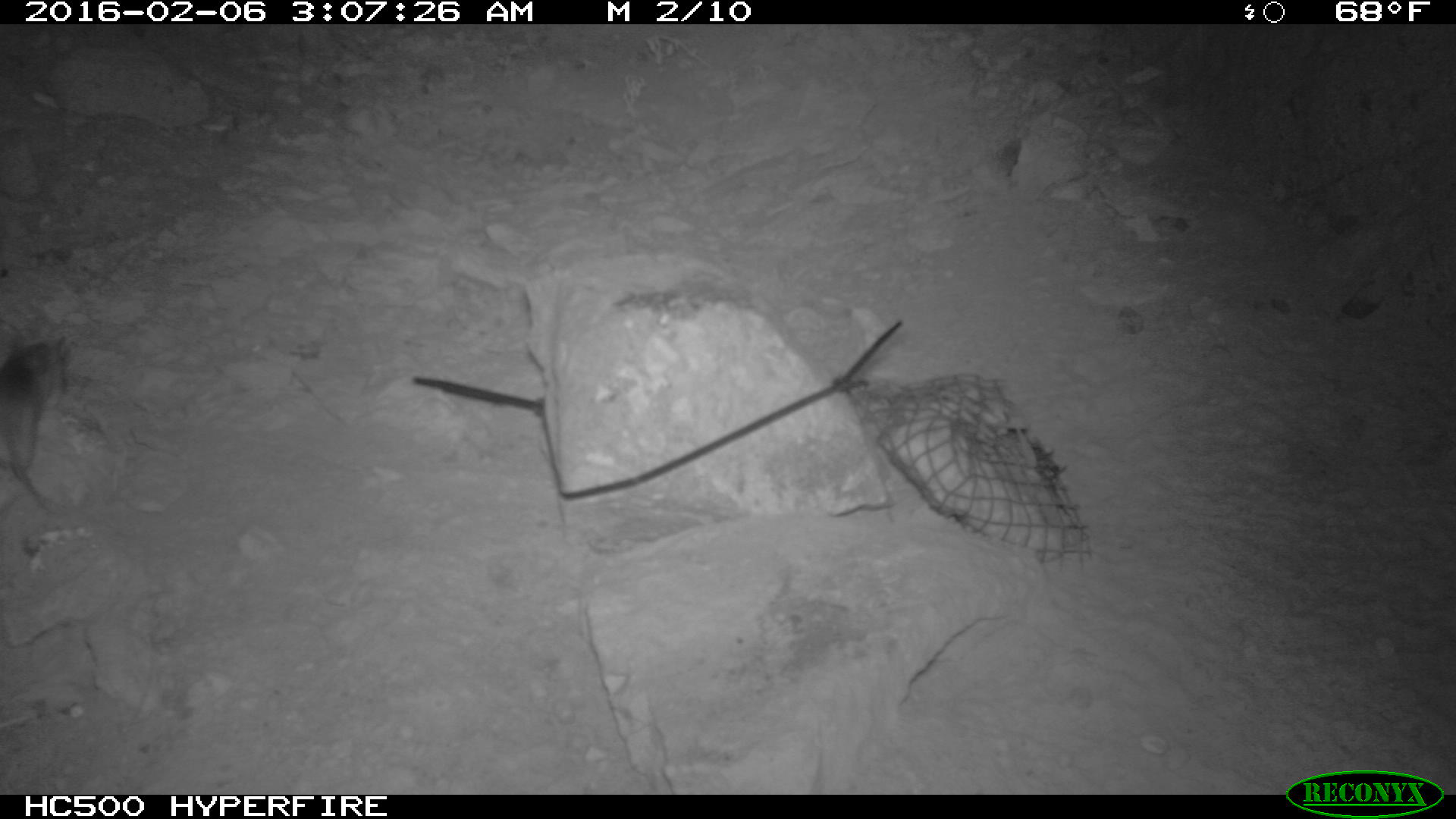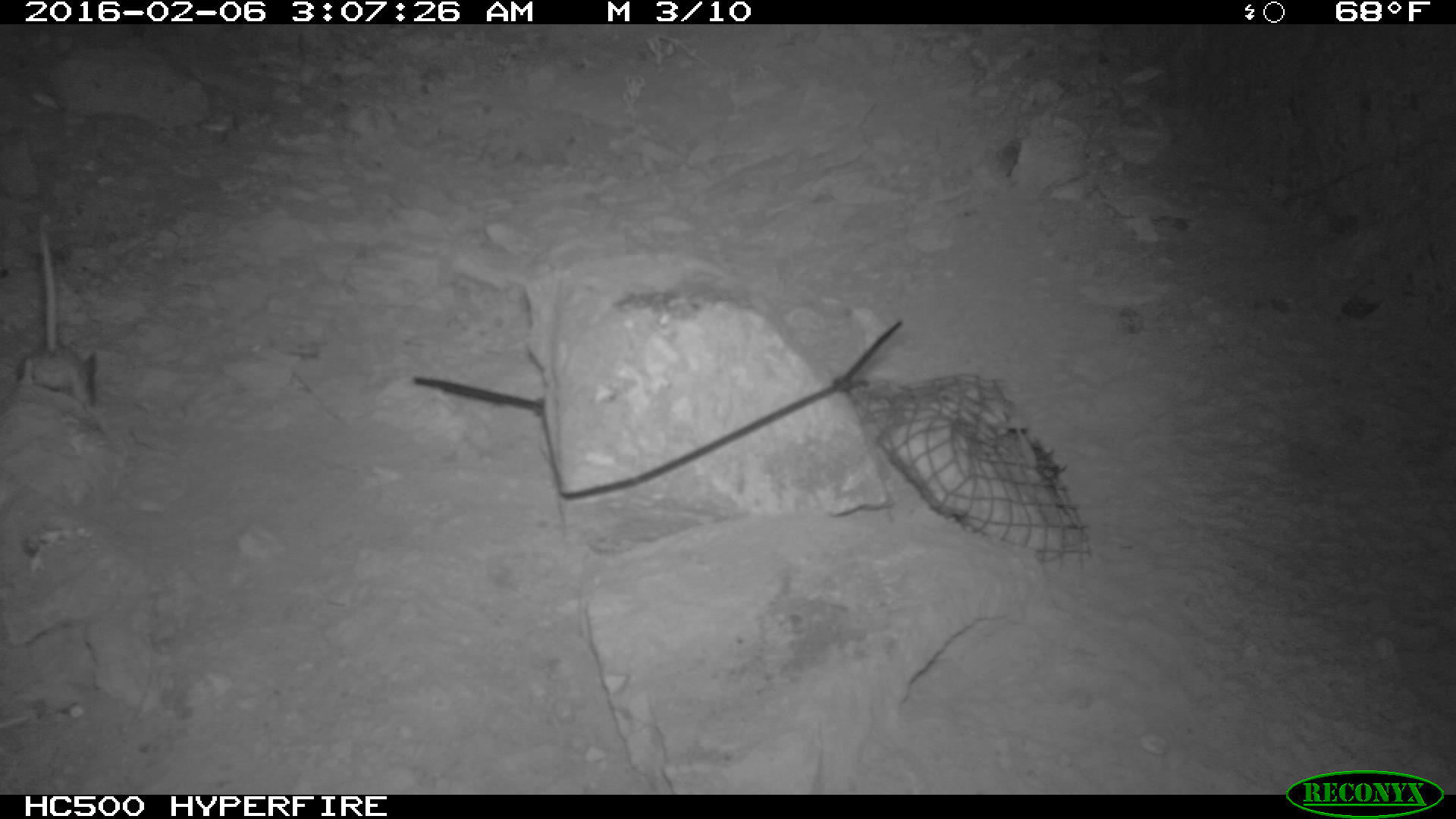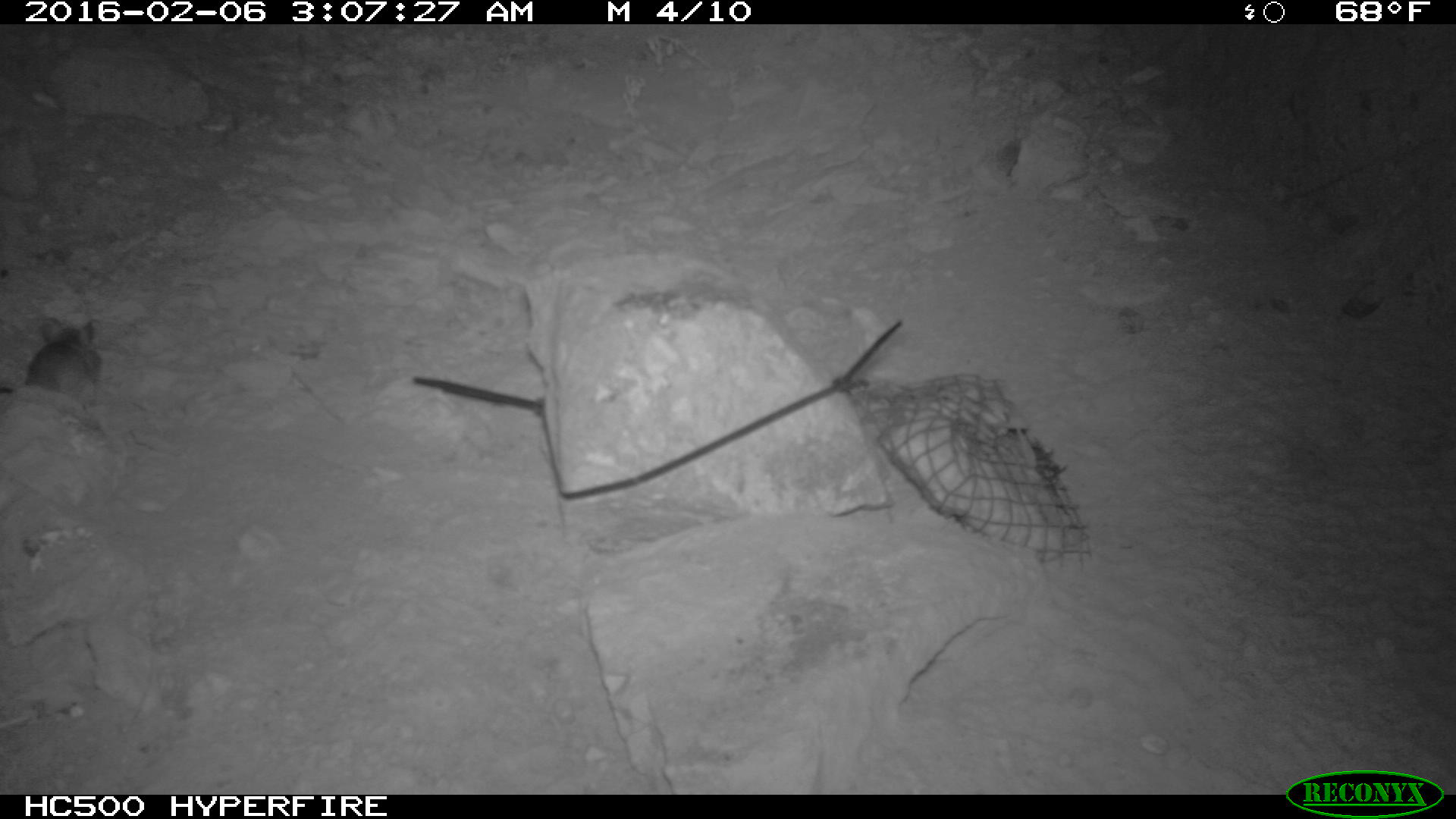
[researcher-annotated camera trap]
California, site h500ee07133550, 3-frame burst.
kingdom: Animalia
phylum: Chordata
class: Mammalia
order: Rodentia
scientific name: Rodentia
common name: rodent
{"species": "rodent (Rodentia)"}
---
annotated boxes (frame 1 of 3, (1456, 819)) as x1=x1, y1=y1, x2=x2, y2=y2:
rodent: x1=0, y1=333, x2=64, y2=513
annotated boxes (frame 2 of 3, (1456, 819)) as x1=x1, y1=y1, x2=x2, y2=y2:
rodent: x1=16, y1=214, x2=96, y2=414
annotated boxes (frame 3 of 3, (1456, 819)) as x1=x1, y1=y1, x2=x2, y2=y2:
rodent: x1=0, y1=313, x2=101, y2=413